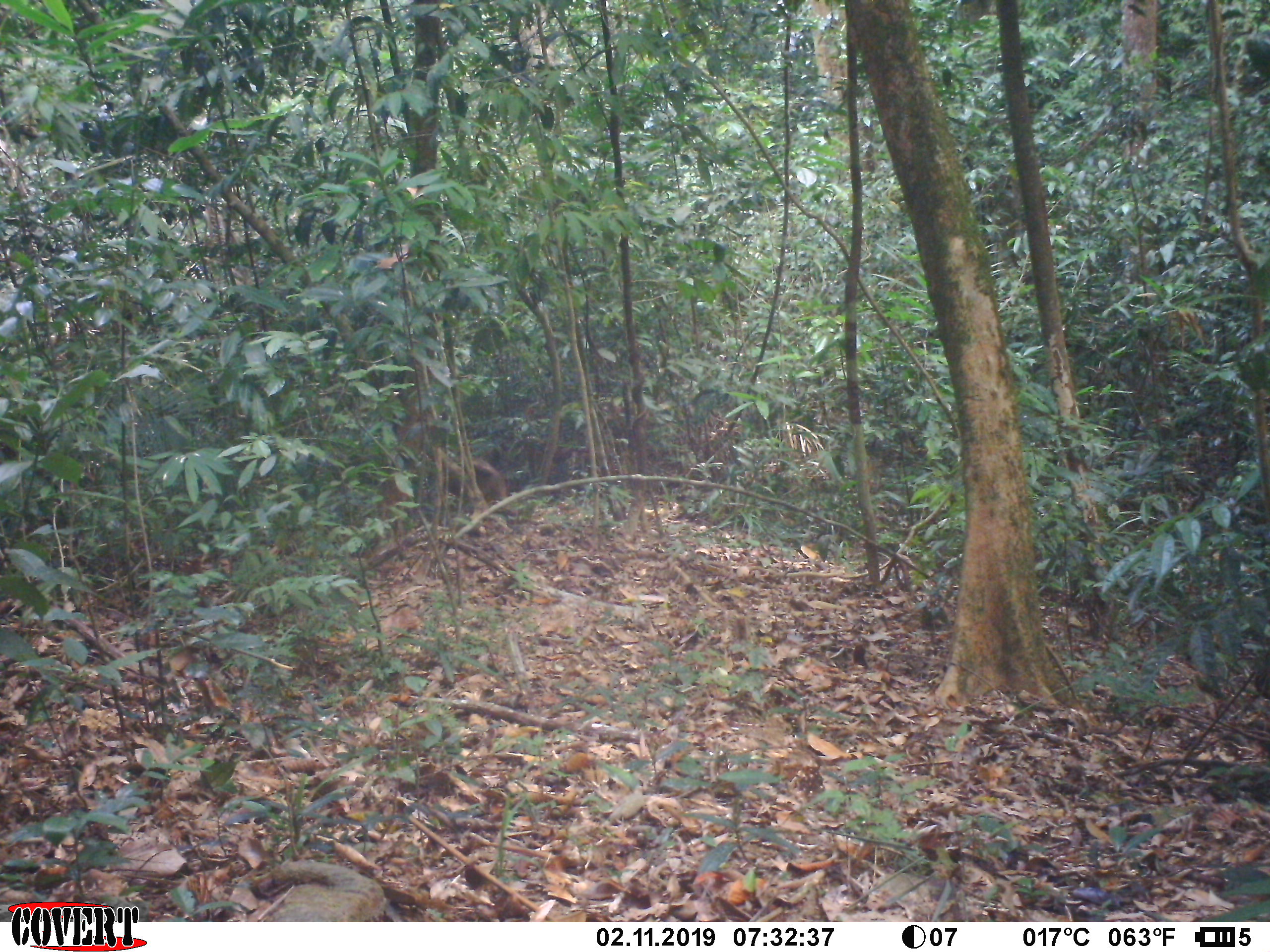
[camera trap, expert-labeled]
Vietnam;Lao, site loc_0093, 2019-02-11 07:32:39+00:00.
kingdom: Animalia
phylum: Chordata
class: Mammalia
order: Primates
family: Cercopithecidae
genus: Macaca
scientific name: Macaca arctoides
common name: stump-tailed macaque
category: stump tailed macaque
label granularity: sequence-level